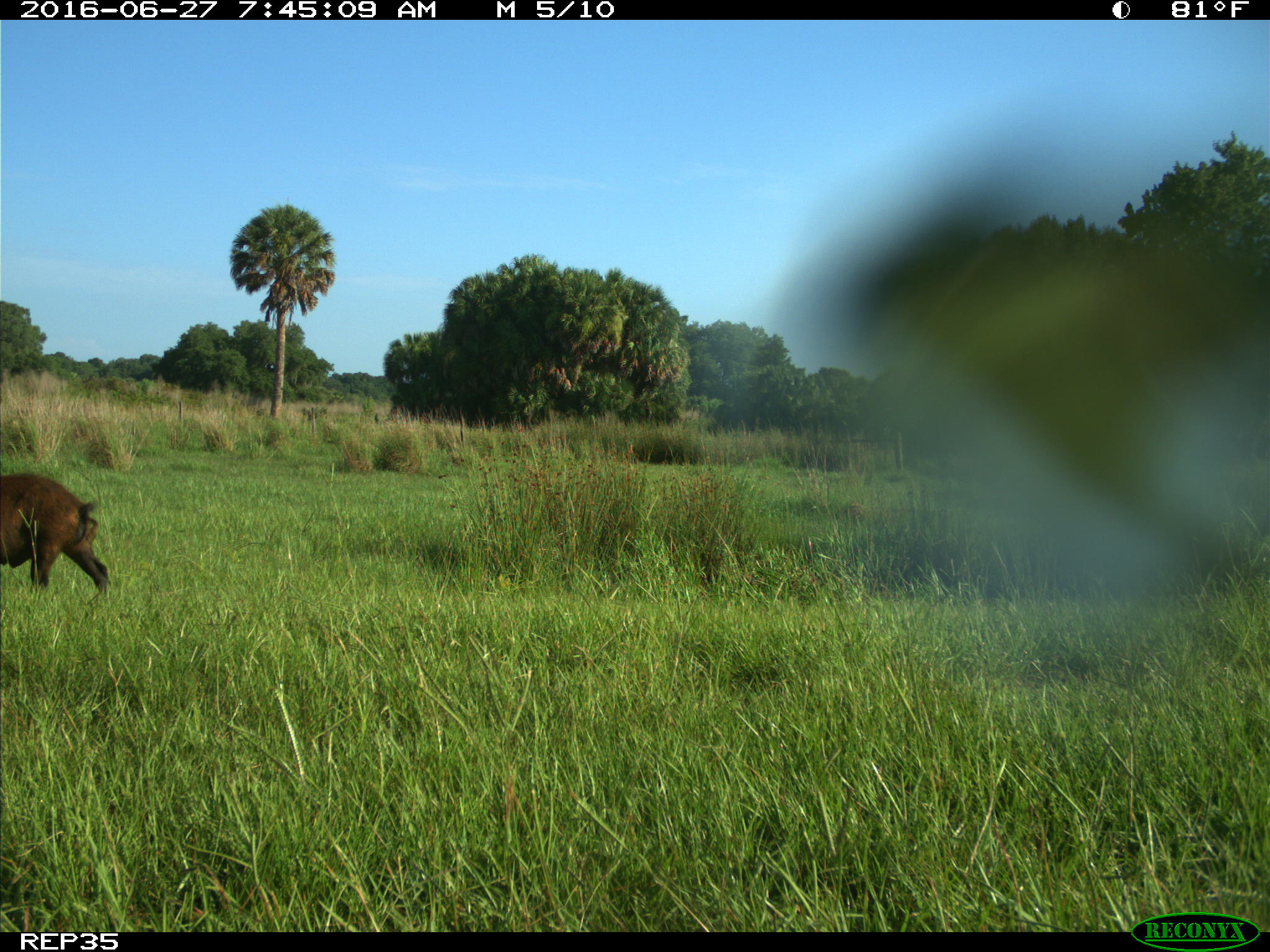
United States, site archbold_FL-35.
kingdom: Animalia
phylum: Chordata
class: Mammalia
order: Artiodactyla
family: Suidae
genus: Sus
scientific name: Sus scrofa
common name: wild boar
Sus scrofa (wild boar).